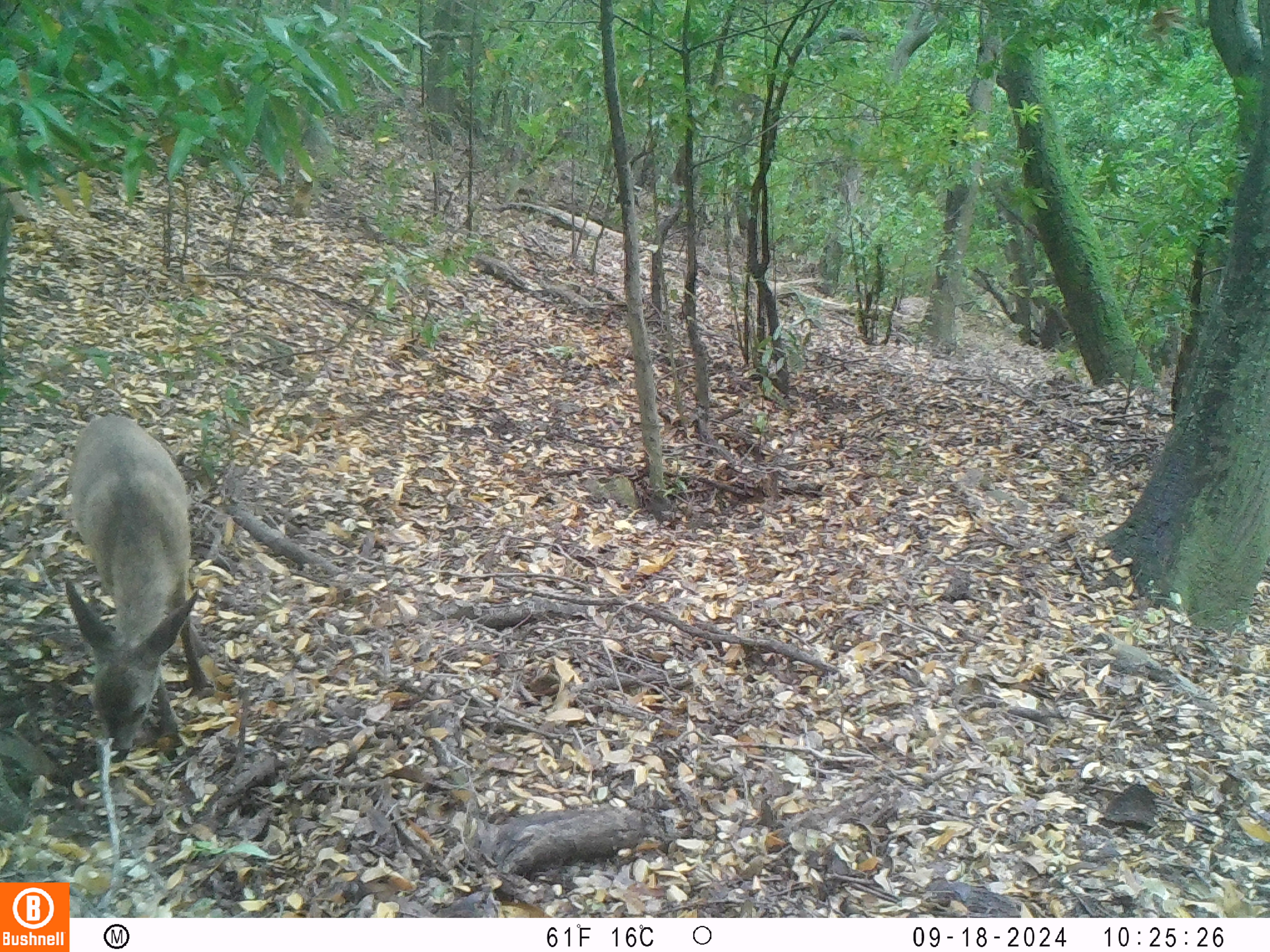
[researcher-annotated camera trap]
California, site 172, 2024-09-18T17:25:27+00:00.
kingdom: Animalia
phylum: Chordata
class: Mammalia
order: Artiodactyla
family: Cervidae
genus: Odocoileus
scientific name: Odocoileus hemionus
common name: mule deer